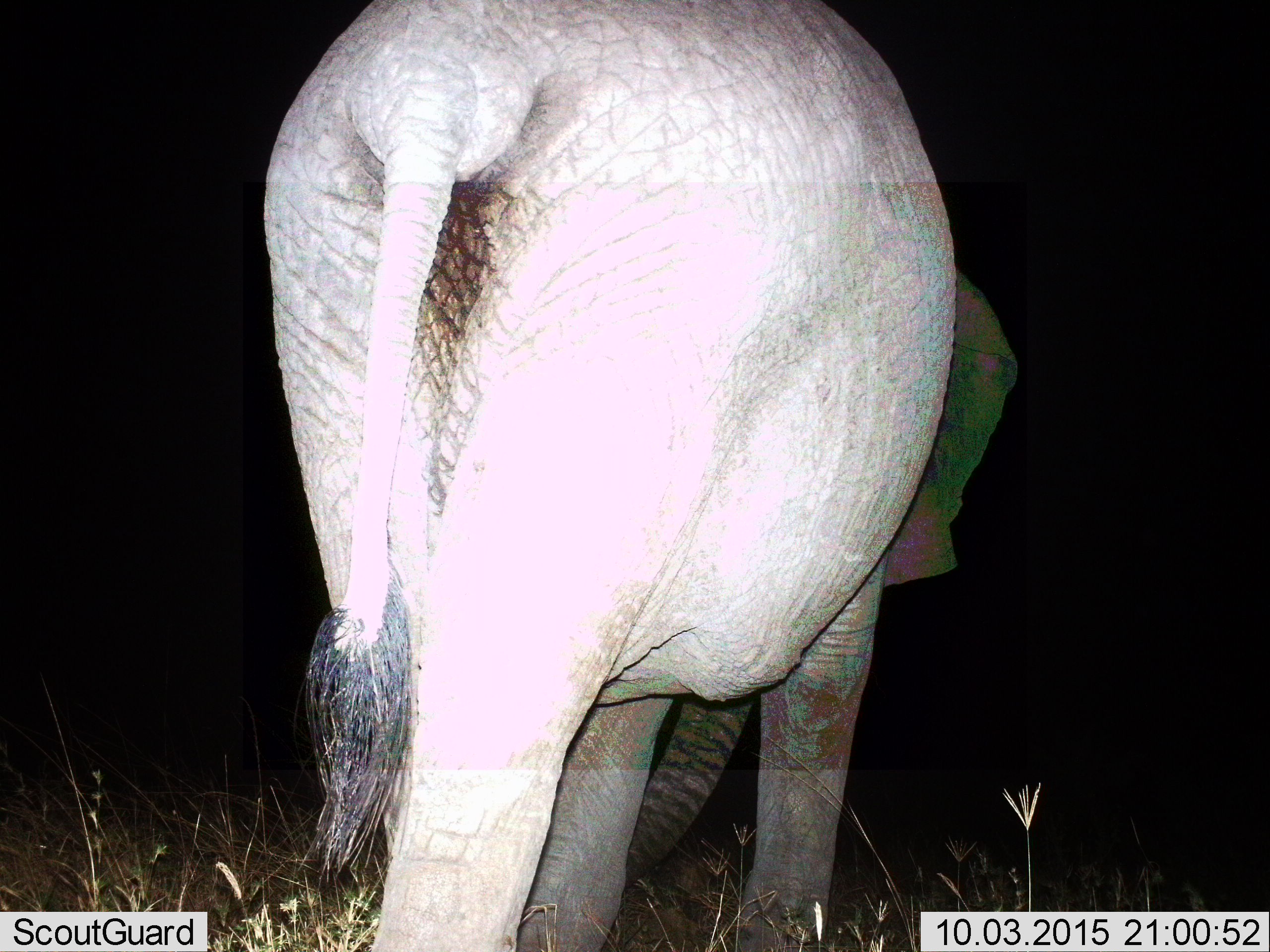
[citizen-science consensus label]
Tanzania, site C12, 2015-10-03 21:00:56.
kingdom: Animalia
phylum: Chordata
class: Mammalia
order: Proboscidea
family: Elephantidae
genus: Loxodonta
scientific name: Loxodonta africana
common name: african bush elephant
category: elephant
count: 1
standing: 59%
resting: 0%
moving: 47%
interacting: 0%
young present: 0%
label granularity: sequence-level